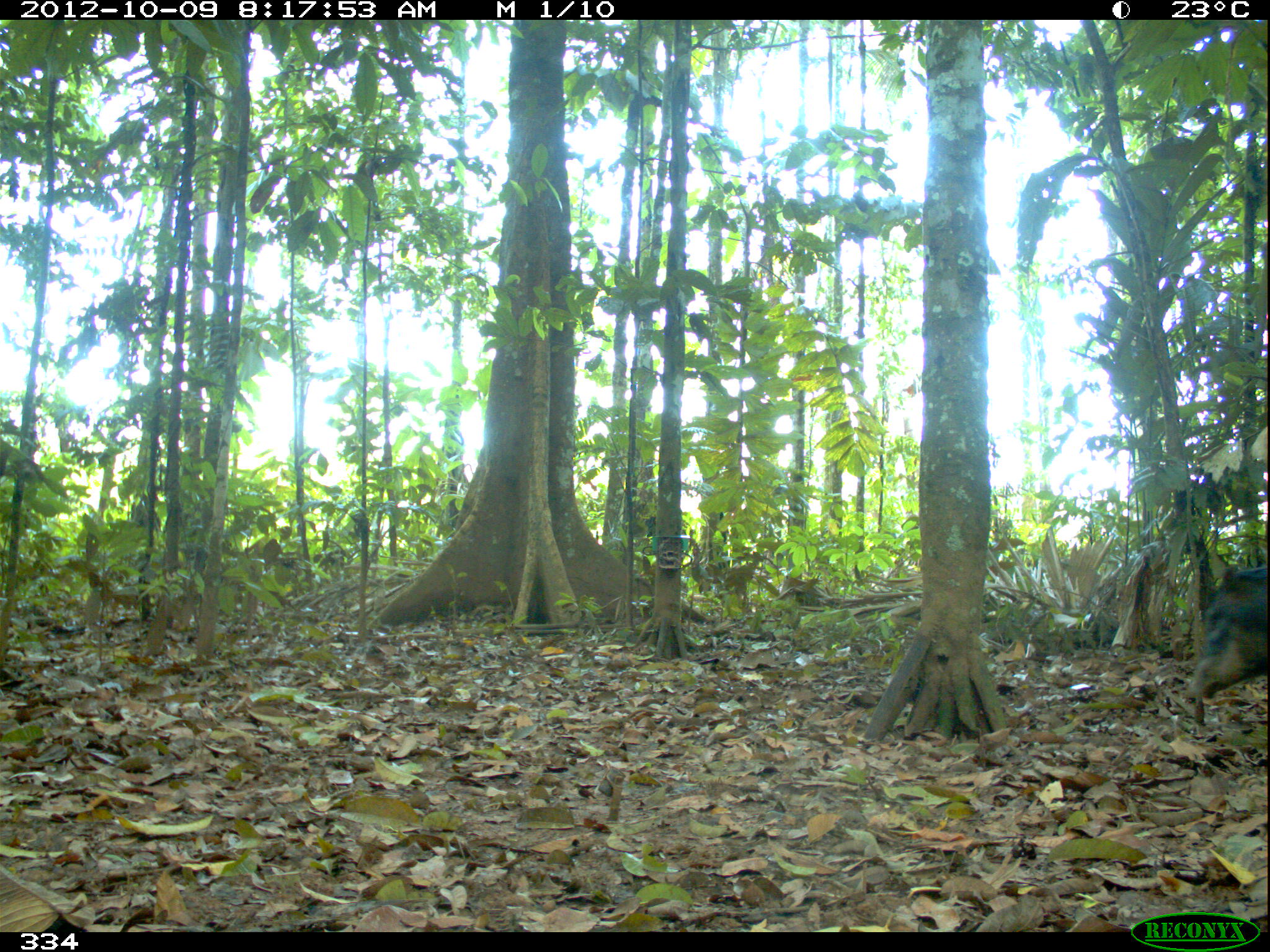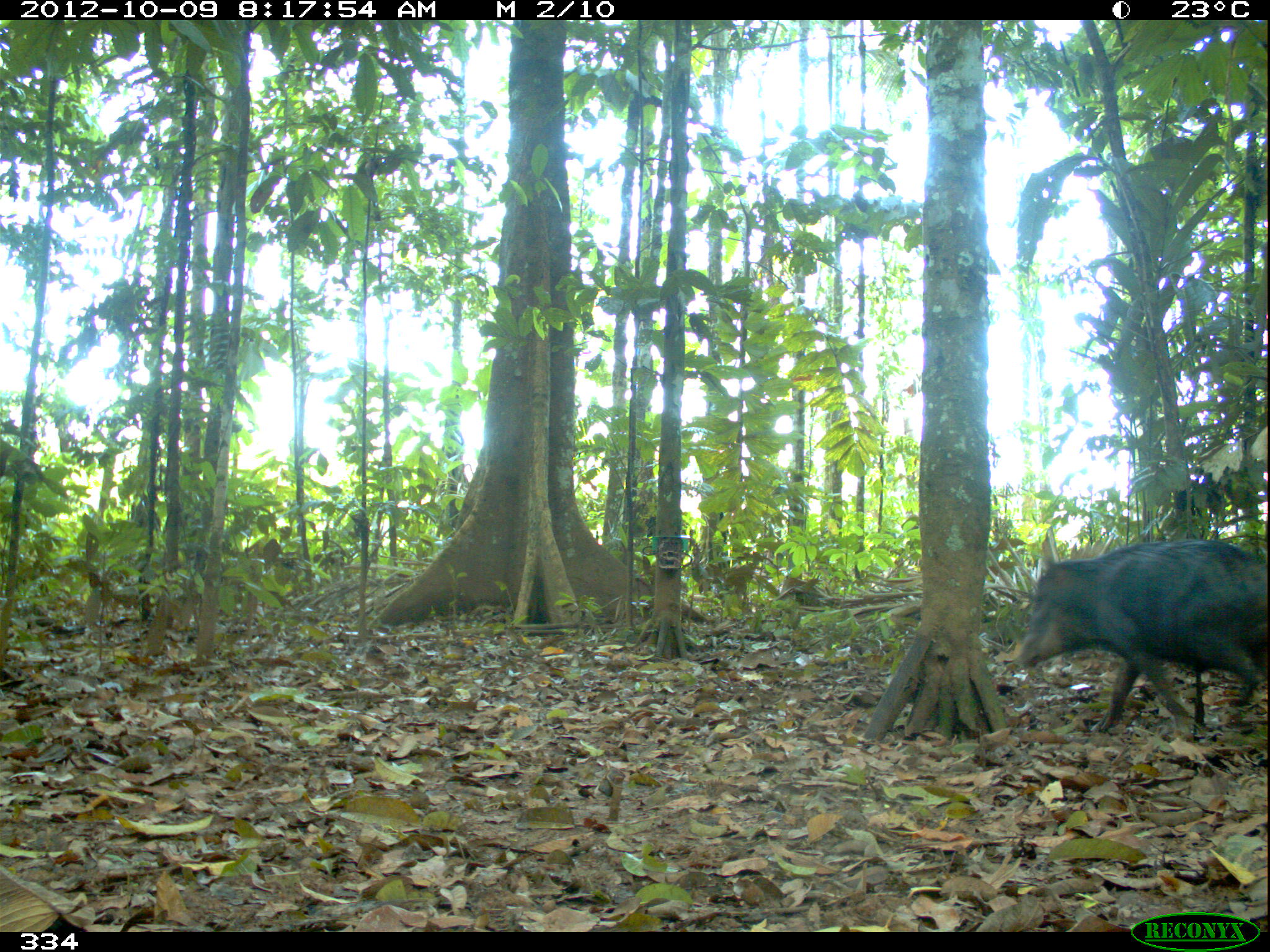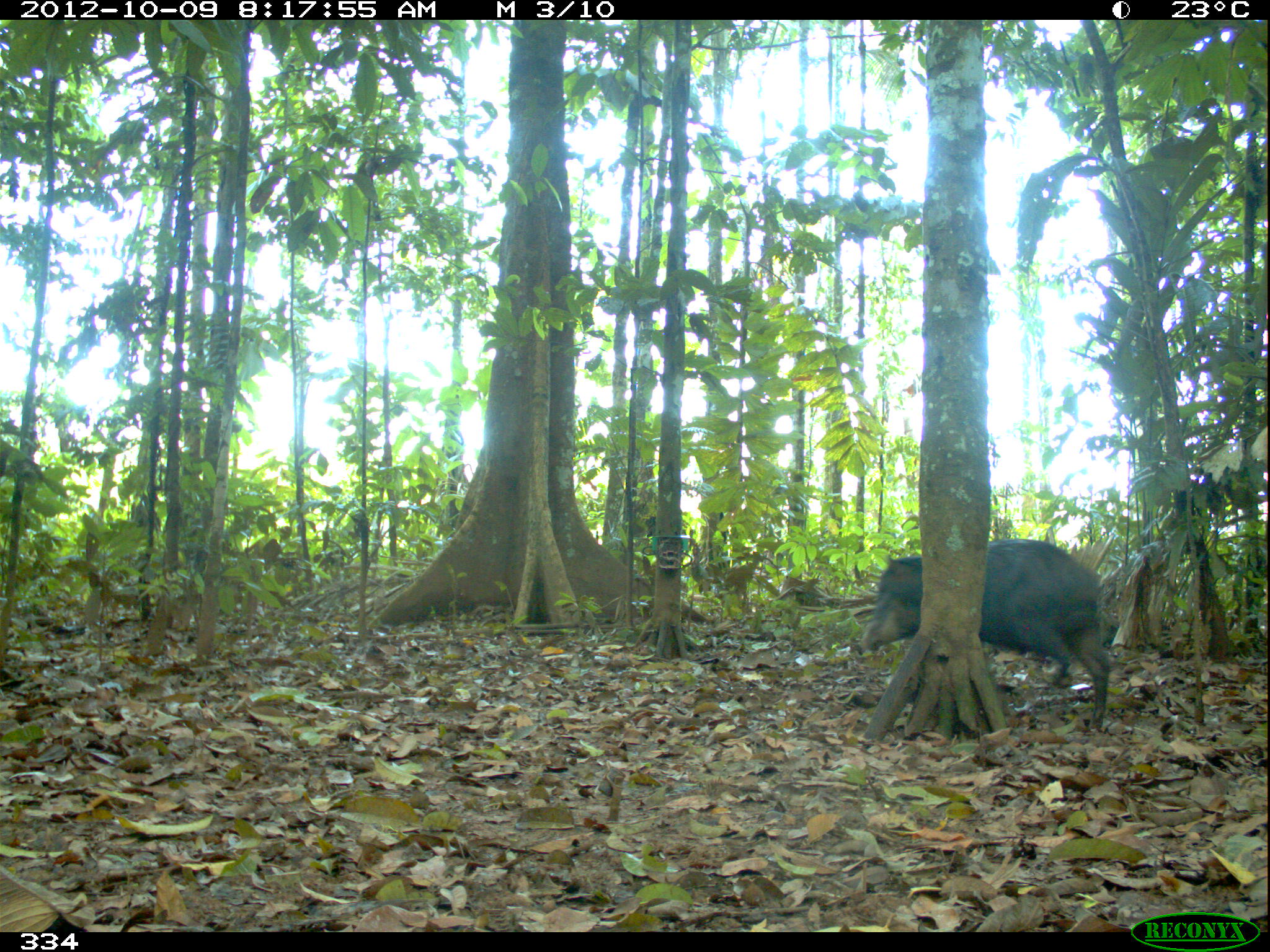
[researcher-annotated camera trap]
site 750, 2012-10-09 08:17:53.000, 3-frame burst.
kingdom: Animalia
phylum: Chordata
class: Mammalia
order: Artiodactyla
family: Tayassuidae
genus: Tayassu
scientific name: Tayassu pecari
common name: white-lipped peccary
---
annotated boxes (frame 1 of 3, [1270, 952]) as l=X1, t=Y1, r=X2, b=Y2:
tayassu pecari: l=1183, t=567, r=1267, b=700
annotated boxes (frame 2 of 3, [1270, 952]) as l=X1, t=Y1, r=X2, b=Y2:
tayassu pecari: l=1013, t=537, r=1267, b=732